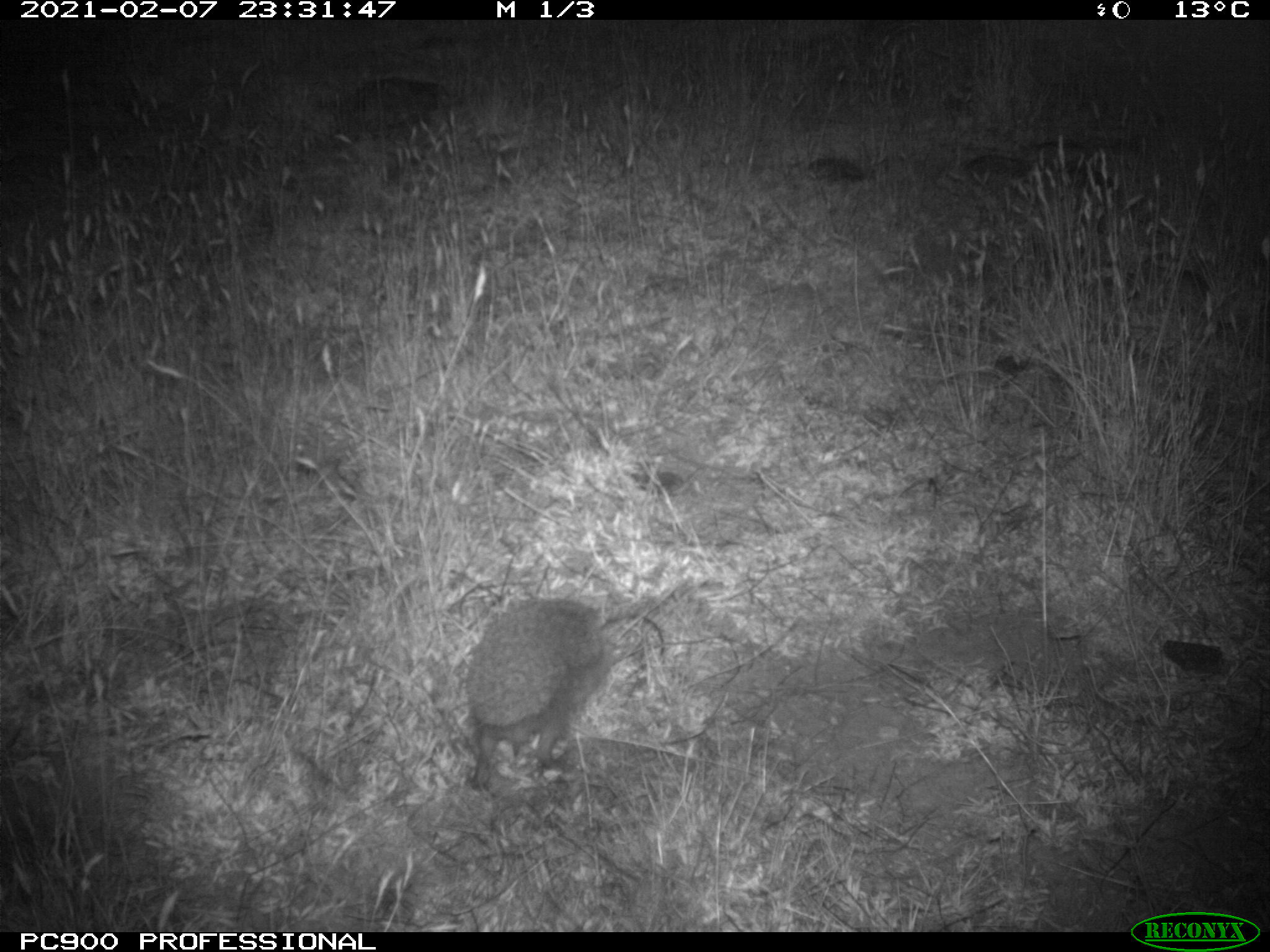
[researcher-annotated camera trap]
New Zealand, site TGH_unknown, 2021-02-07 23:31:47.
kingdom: Animalia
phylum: Chordata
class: Mammalia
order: Eulipotyphla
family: Erinaceidae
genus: Erinaceus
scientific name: Erinaceus europaeus europaeus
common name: european hedgehog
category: hedgehog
Hedgehog (european hedgehog) (Erinaceus europaeus europaeus).